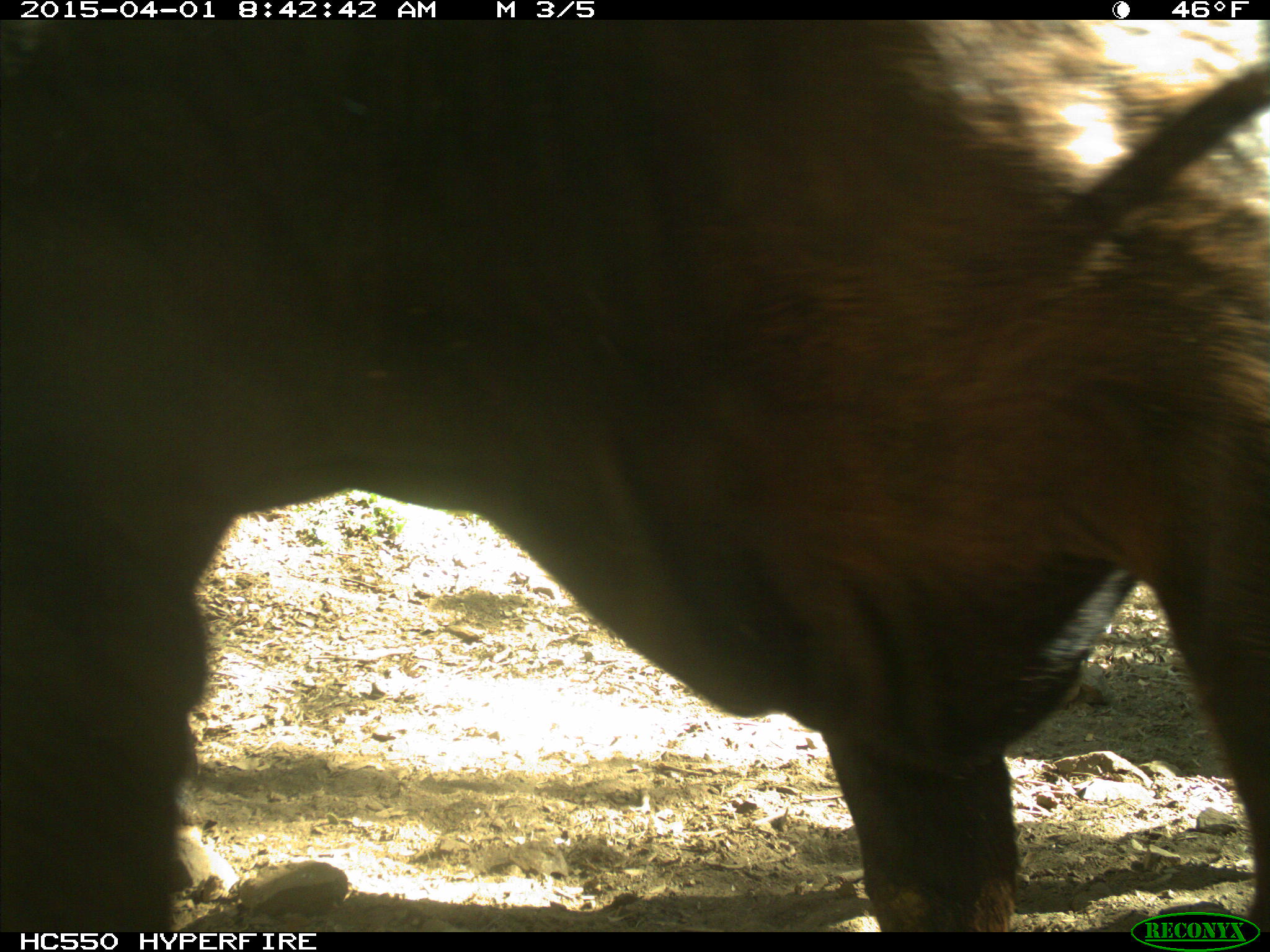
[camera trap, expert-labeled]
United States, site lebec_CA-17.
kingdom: Animalia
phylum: Chordata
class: Mammalia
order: Artiodactyla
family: Bovidae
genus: Bos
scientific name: Bos taurus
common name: domestic cow